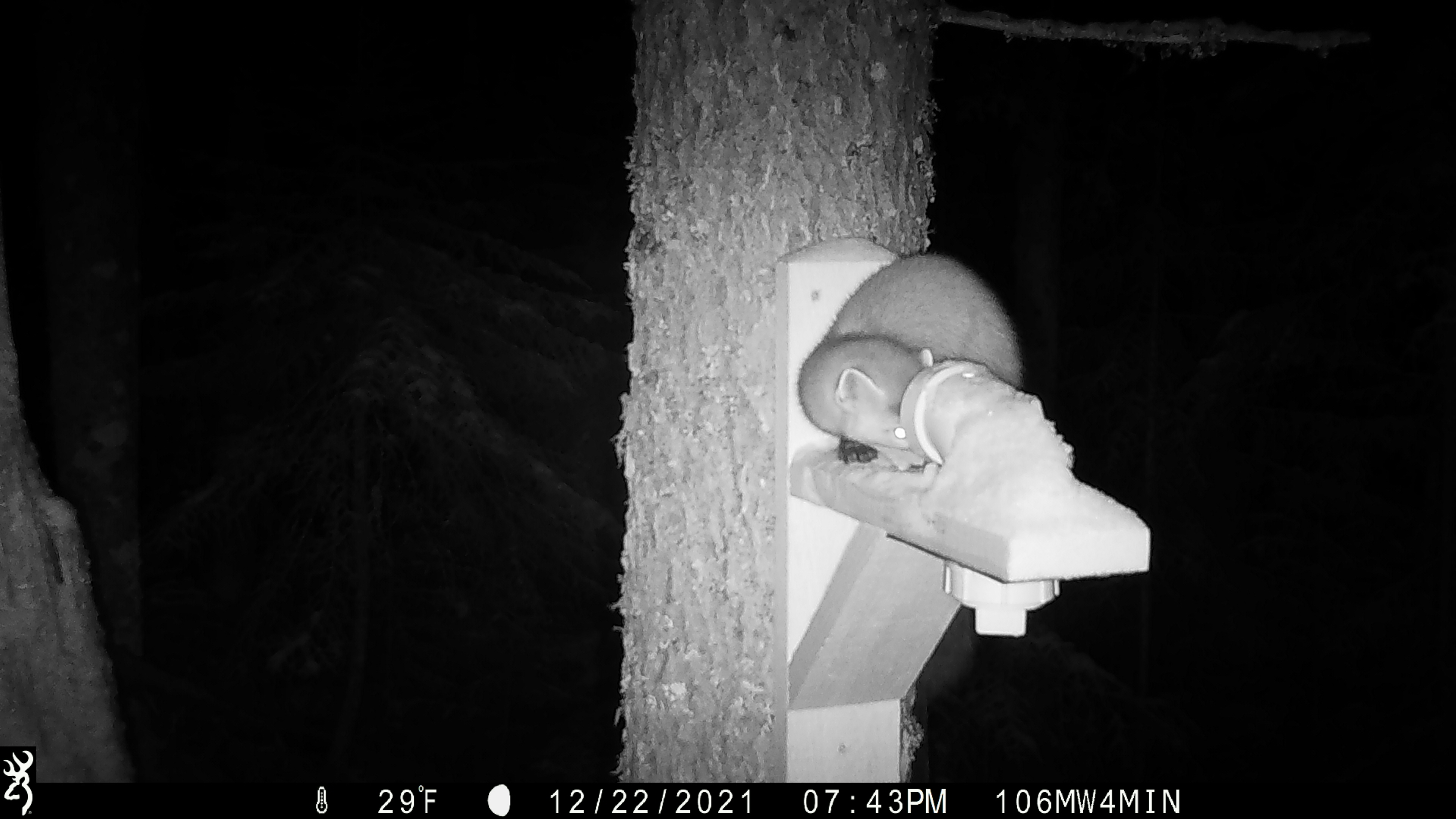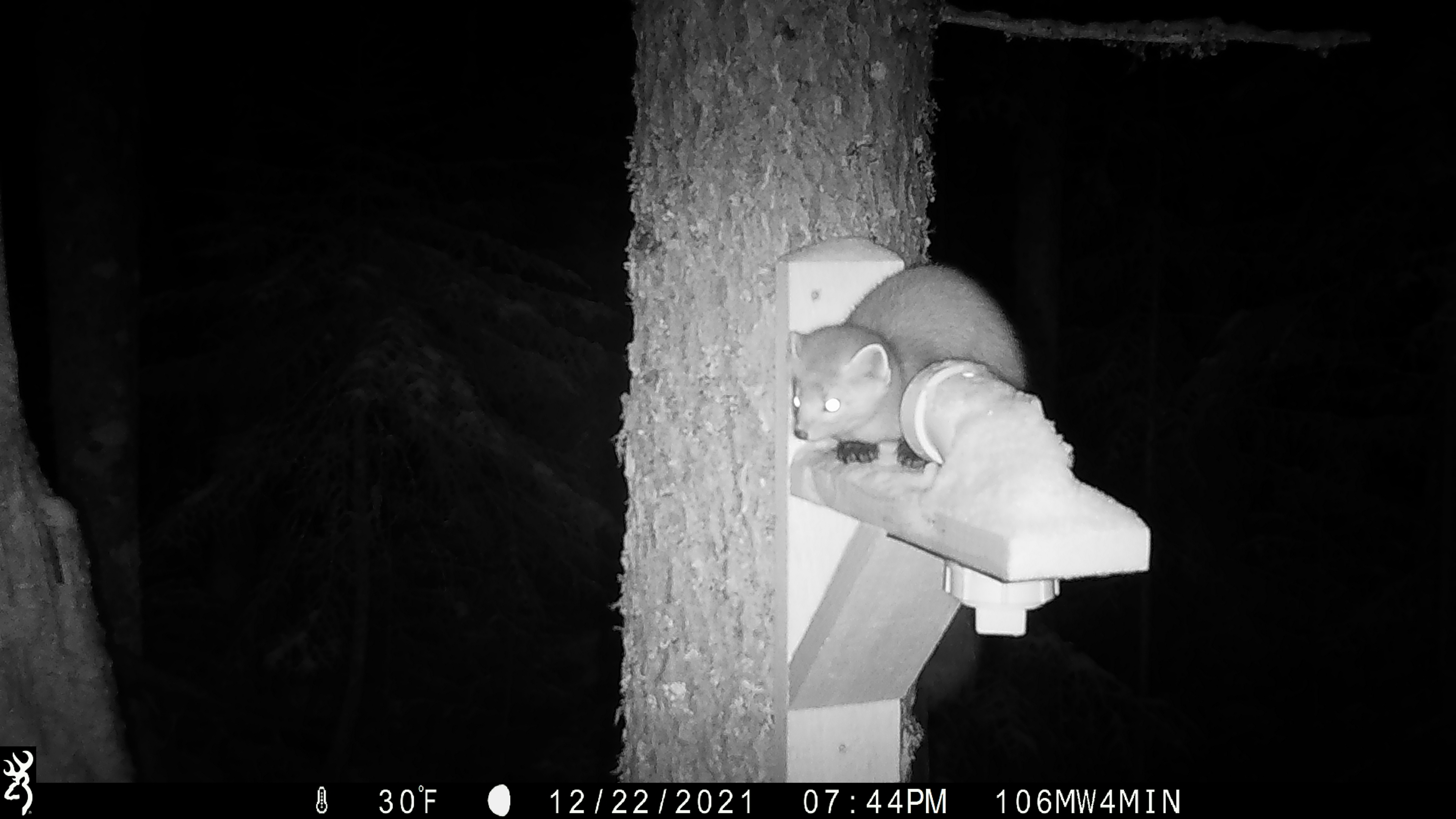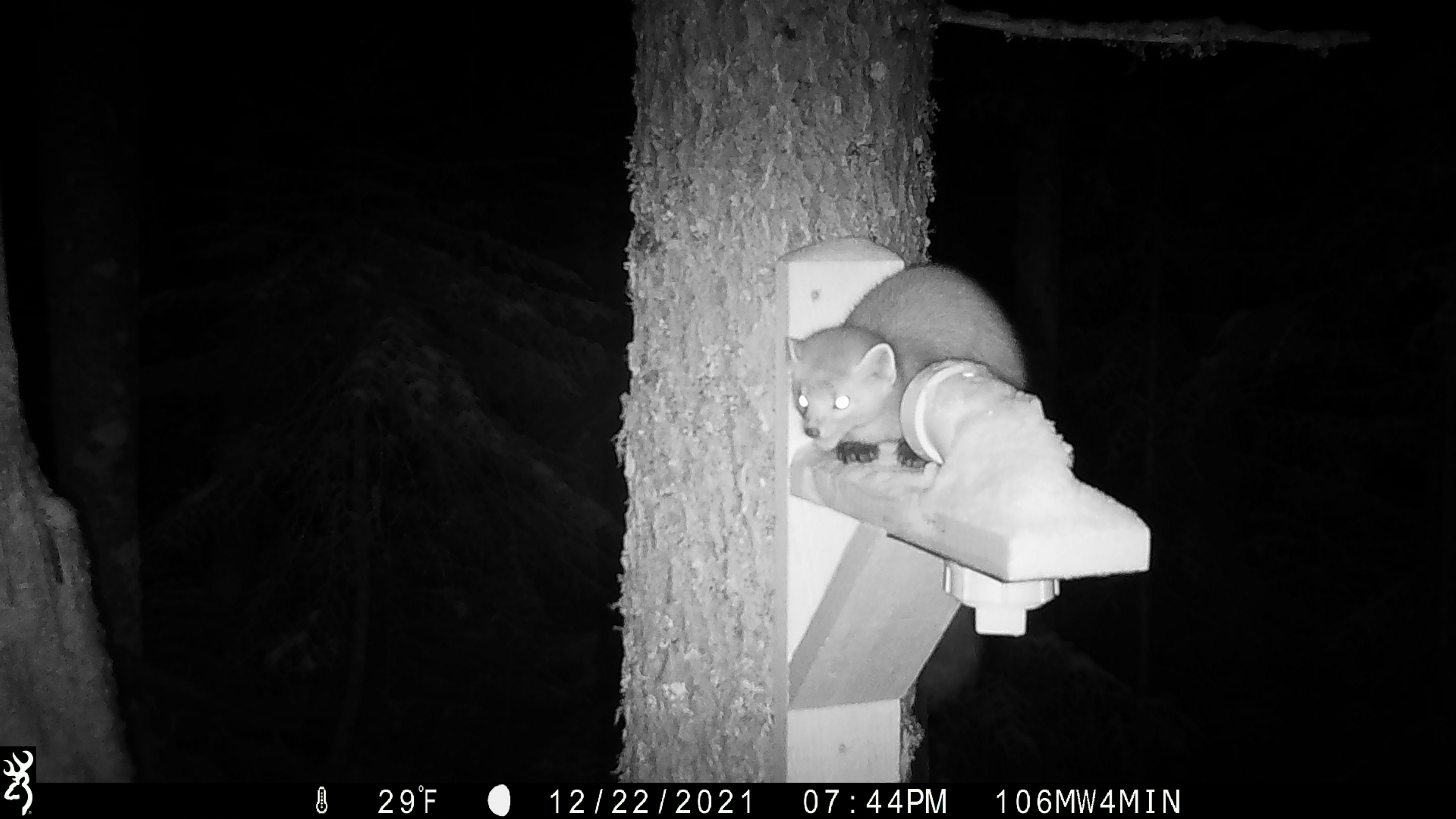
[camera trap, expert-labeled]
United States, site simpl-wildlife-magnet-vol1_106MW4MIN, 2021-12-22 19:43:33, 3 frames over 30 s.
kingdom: Animalia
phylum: Chordata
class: Mammalia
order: Carnivora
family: Mustelidae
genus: Martes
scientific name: Martes americana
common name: american marten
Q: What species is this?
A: American marten (Martes americana).